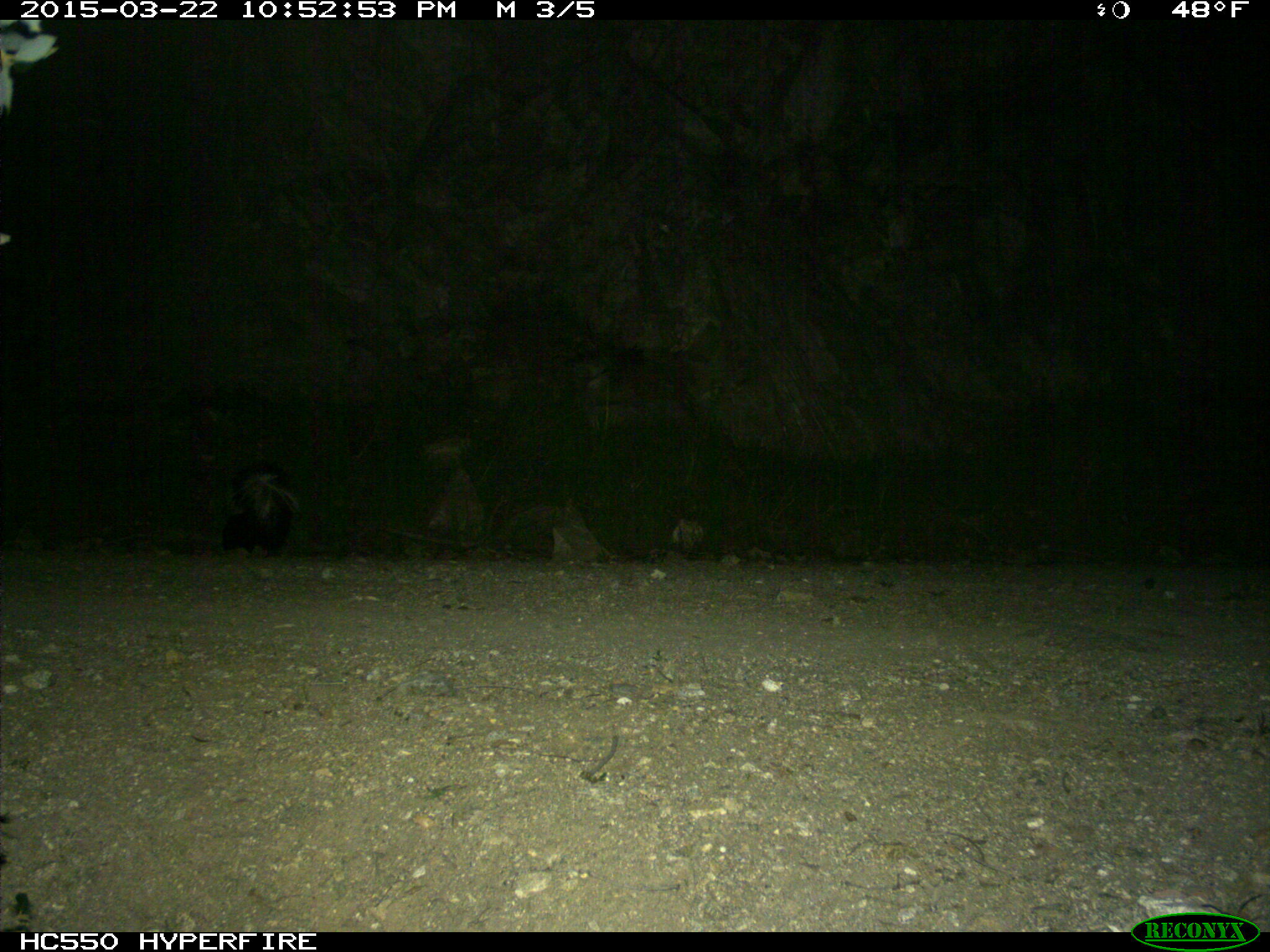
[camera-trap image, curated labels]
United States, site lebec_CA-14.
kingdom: Animalia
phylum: Chordata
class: Mammalia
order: Carnivora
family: Mephitidae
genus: Mephitis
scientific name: Mephitis mephitis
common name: striped skunk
Mephitis mephitis (striped skunk).